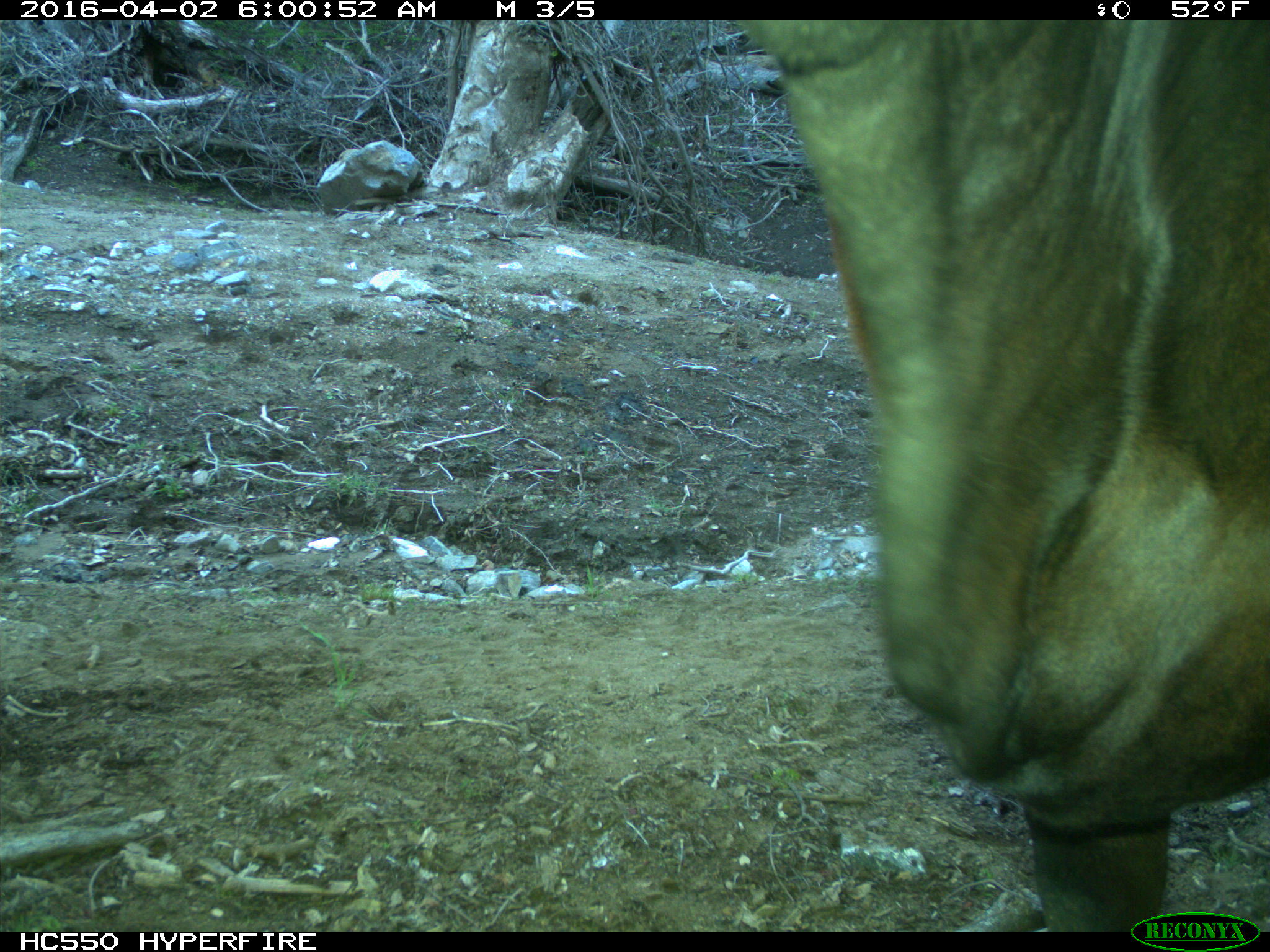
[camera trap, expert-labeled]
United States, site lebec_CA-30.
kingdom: Animalia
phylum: Chordata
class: Mammalia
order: Artiodactyla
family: Bovidae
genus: Bos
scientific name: Bos taurus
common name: domestic cow